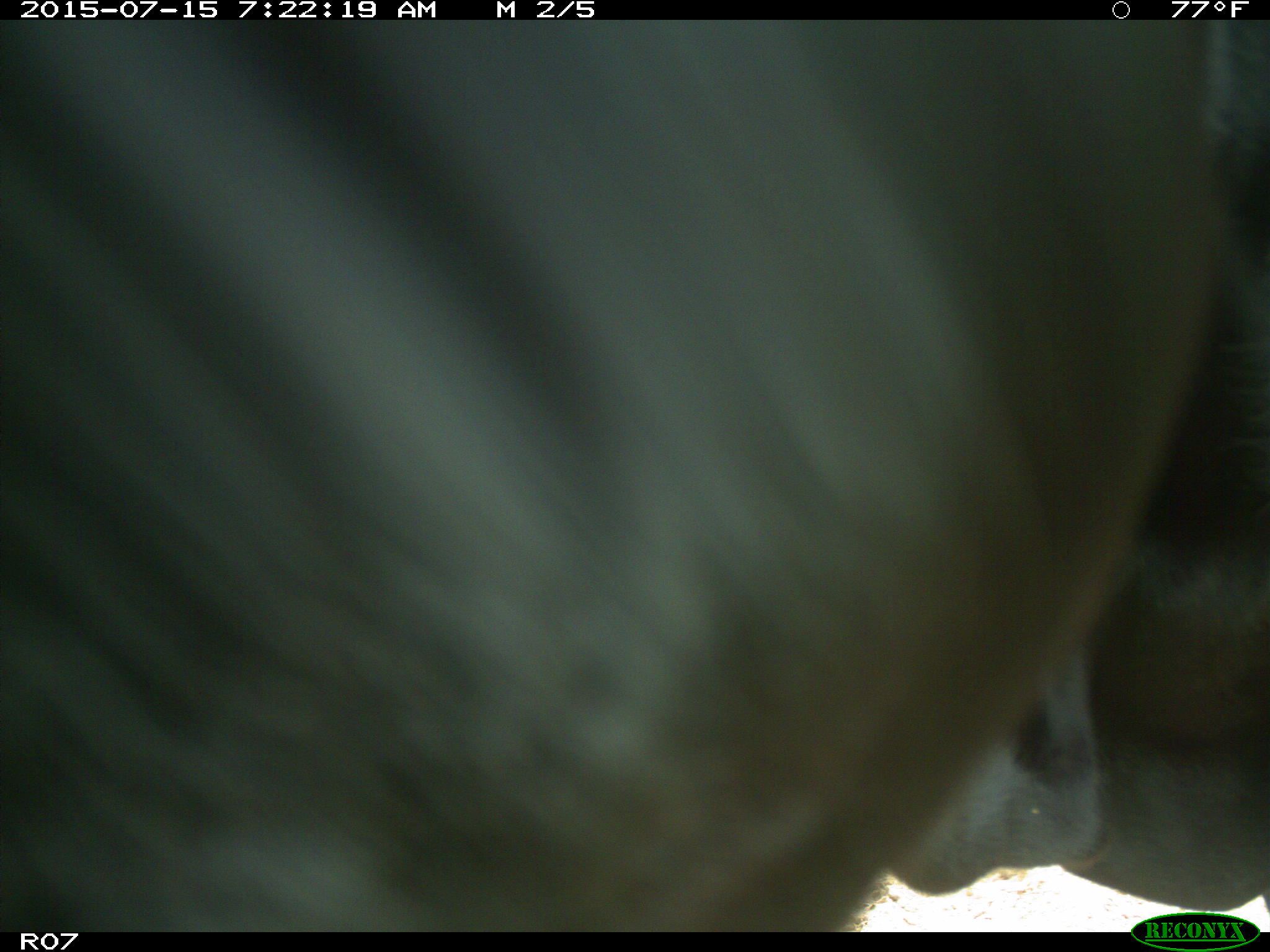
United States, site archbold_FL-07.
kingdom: Animalia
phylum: Chordata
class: Mammalia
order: Artiodactyla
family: Bovidae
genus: Bos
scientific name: Bos taurus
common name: domestic cow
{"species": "Bos taurus (domestic cow)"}